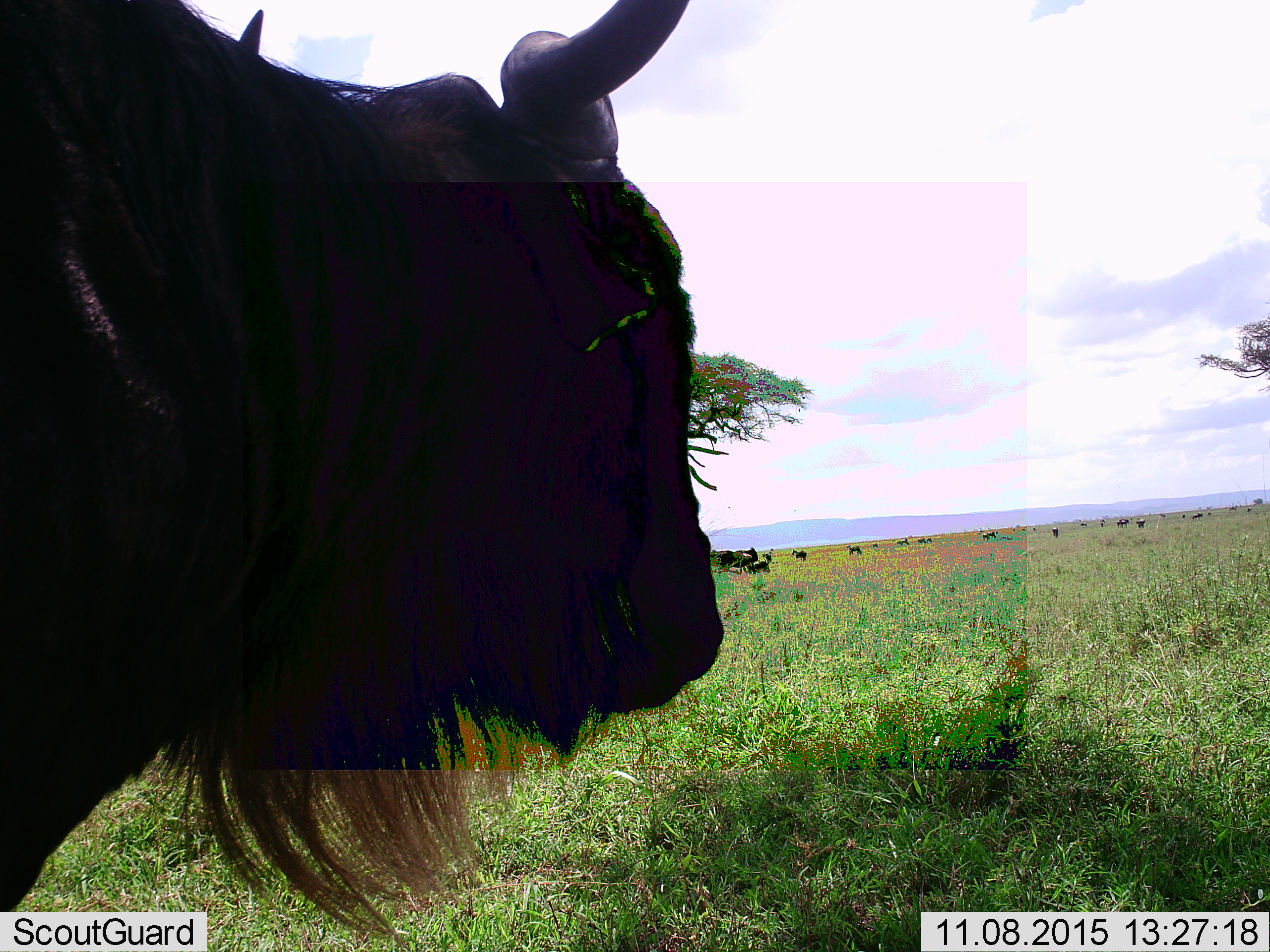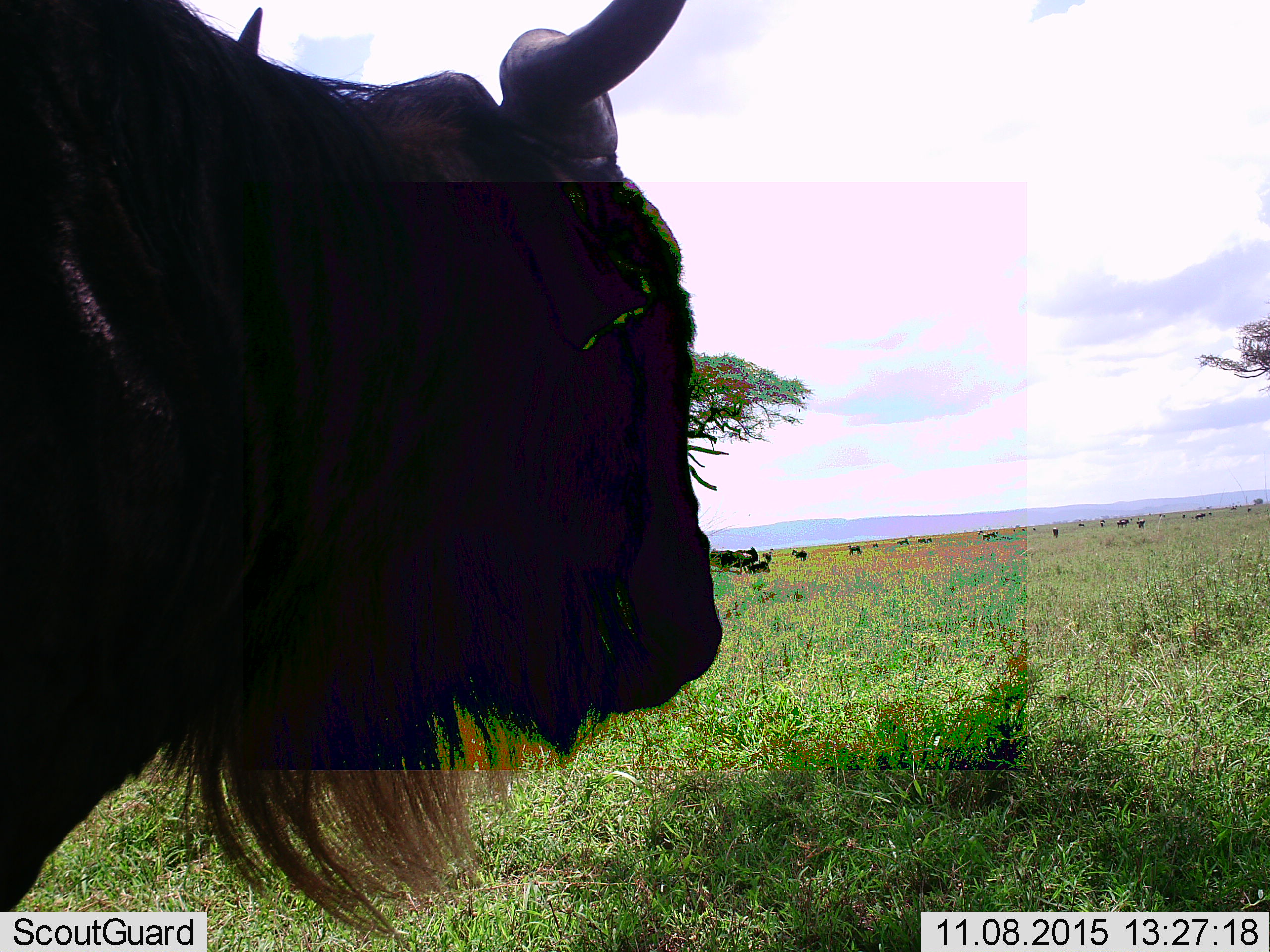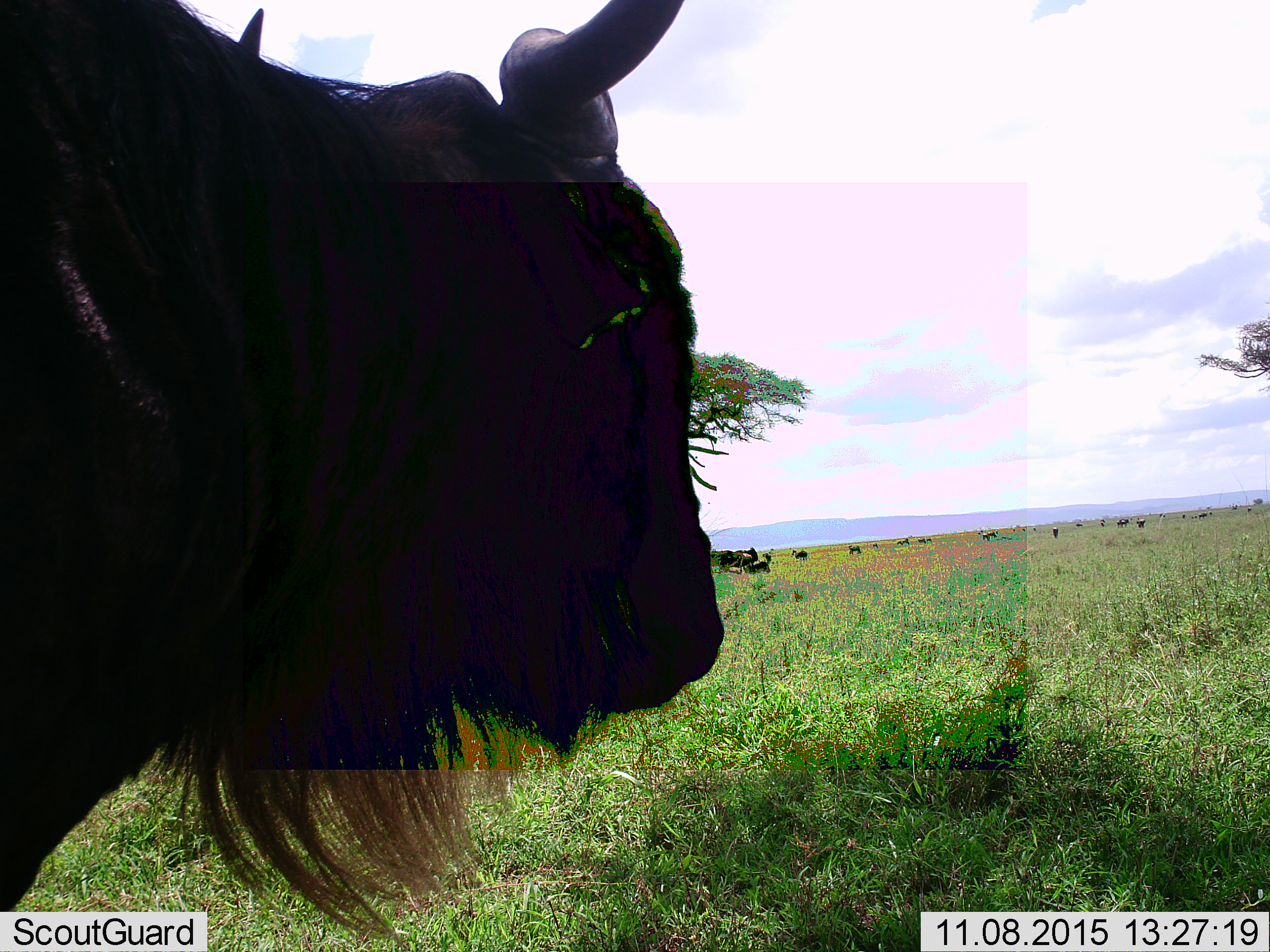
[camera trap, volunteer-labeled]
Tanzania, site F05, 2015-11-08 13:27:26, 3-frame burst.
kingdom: Animalia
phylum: Chordata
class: Mammalia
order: Artiodactyla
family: Bovidae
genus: Connochaetes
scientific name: Connochaetes taurinus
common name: blue wildebeest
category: wildebeest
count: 11-50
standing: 94%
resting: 38%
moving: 44%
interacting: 12%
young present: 19%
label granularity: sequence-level